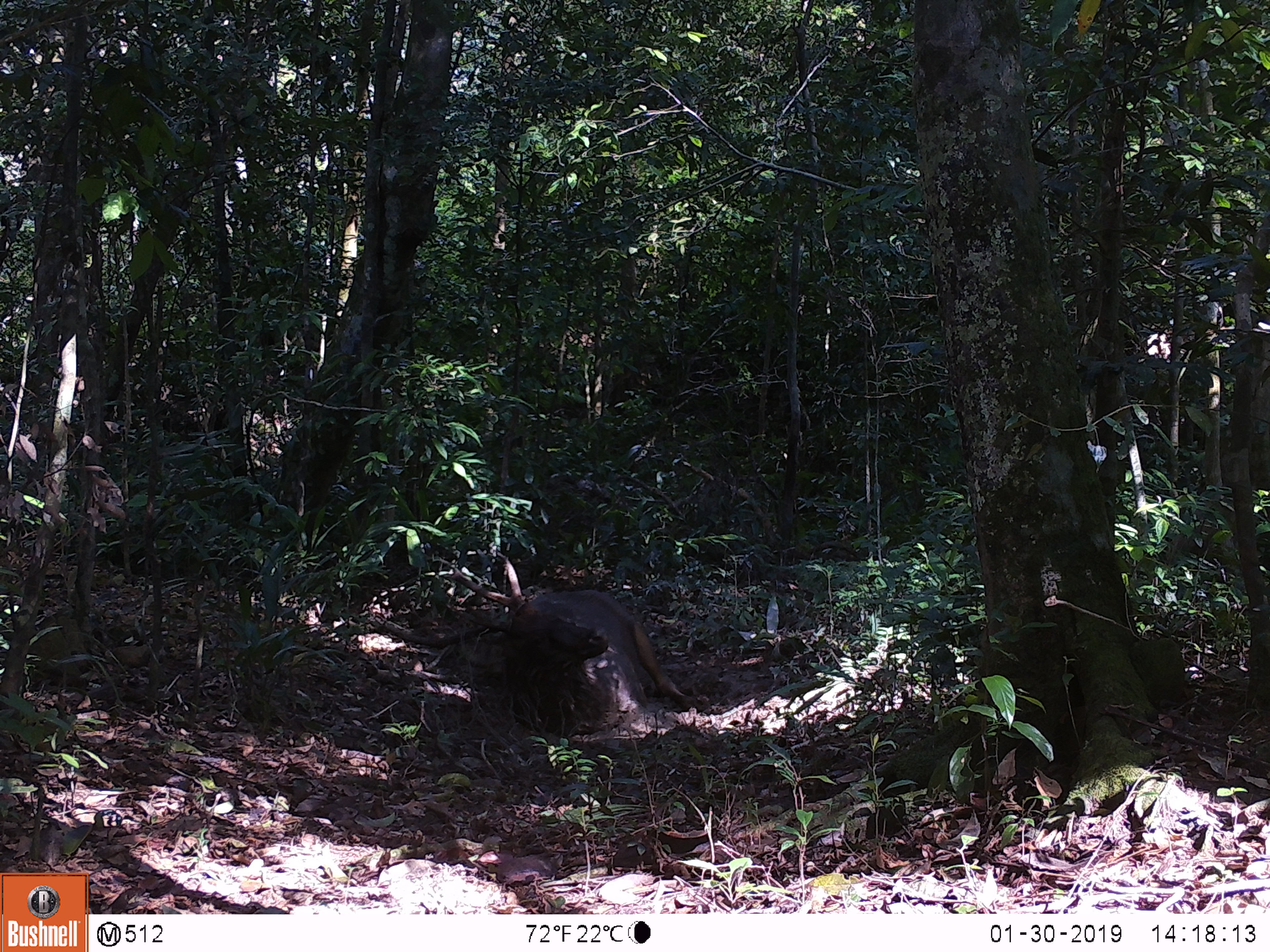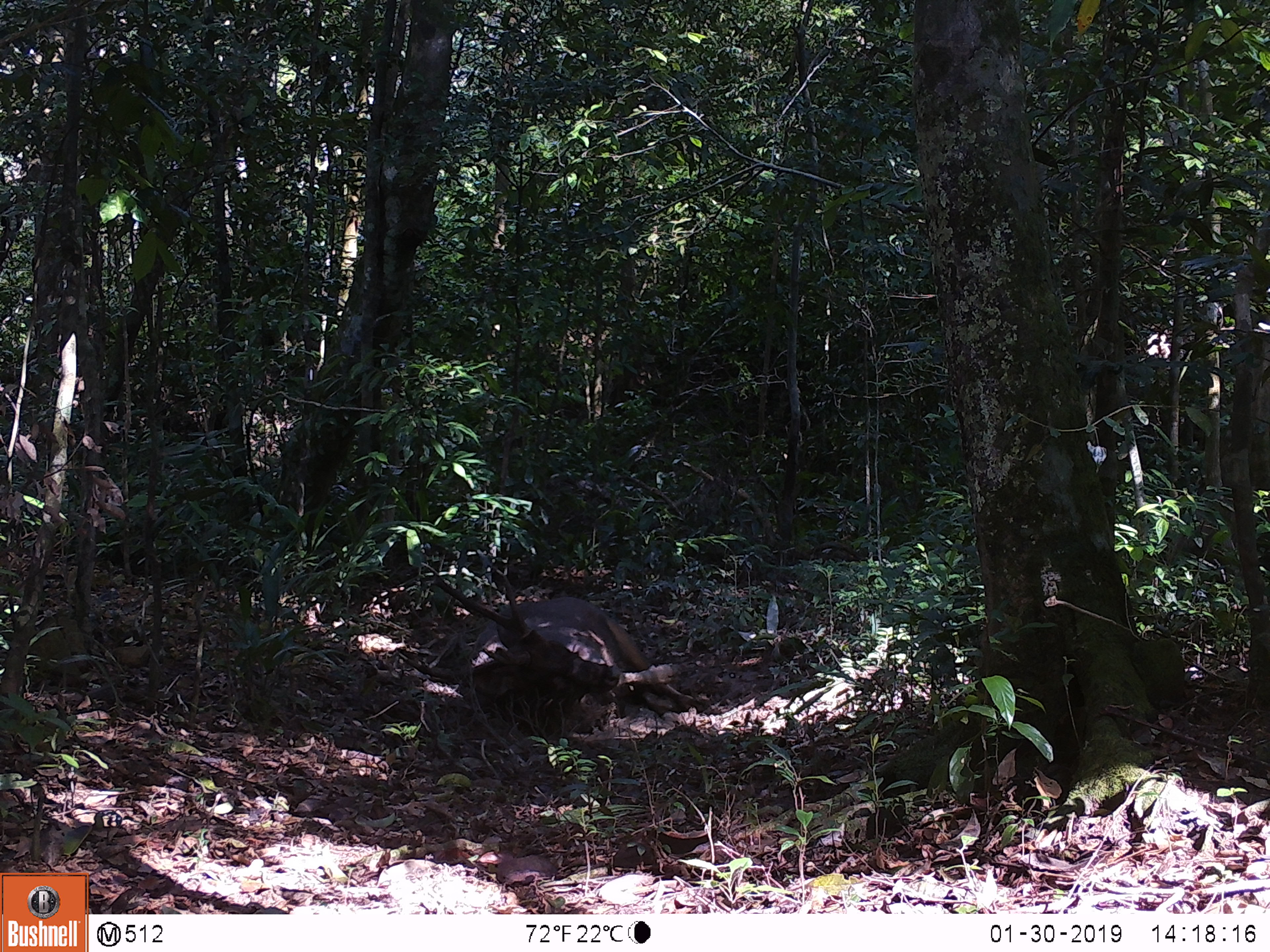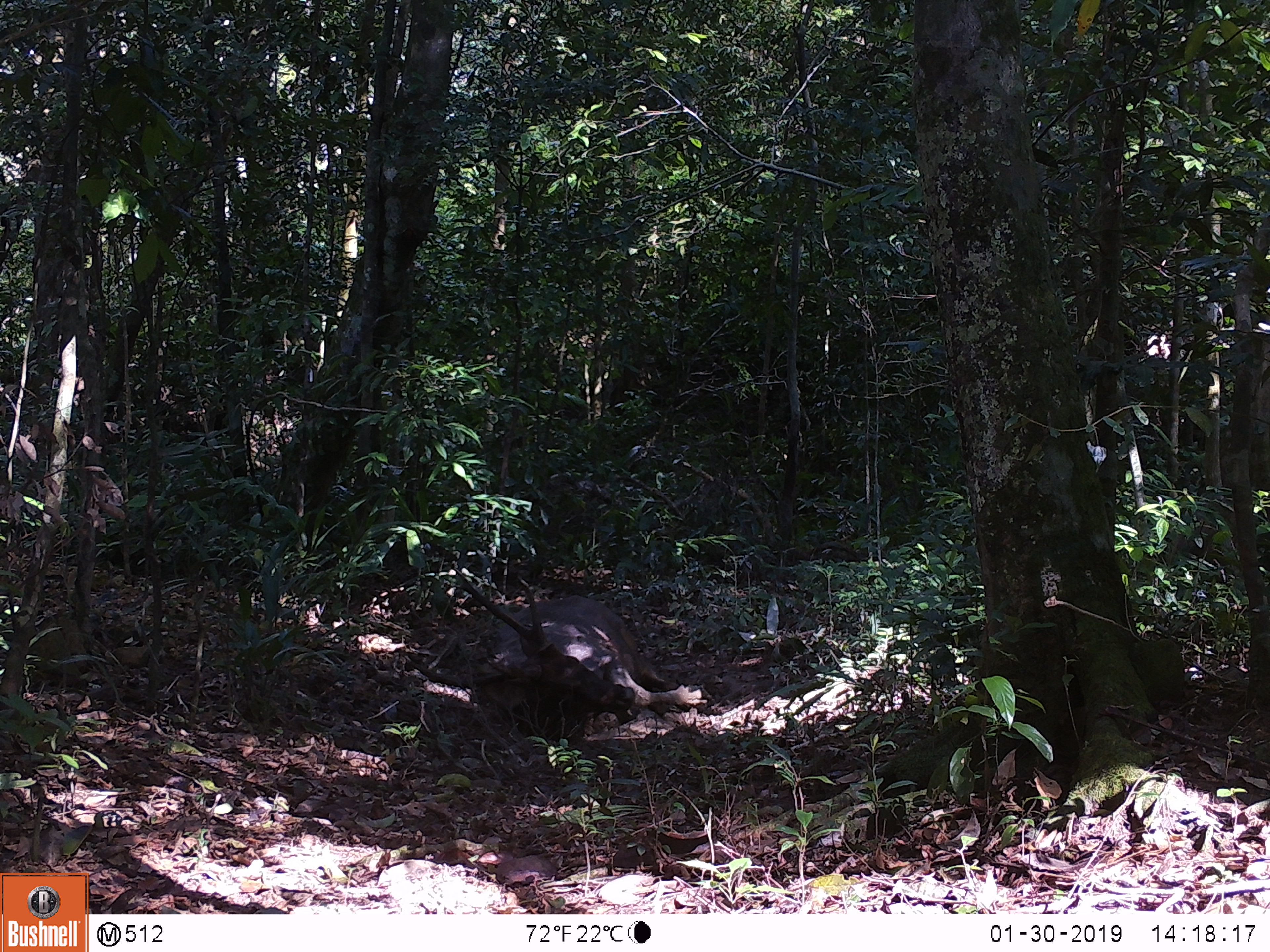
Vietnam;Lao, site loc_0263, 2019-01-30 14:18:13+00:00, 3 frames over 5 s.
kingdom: Animalia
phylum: Chordata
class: Mammalia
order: Artiodactyla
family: Cervidae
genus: Rusa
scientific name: Rusa unicolor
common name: sambar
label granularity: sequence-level